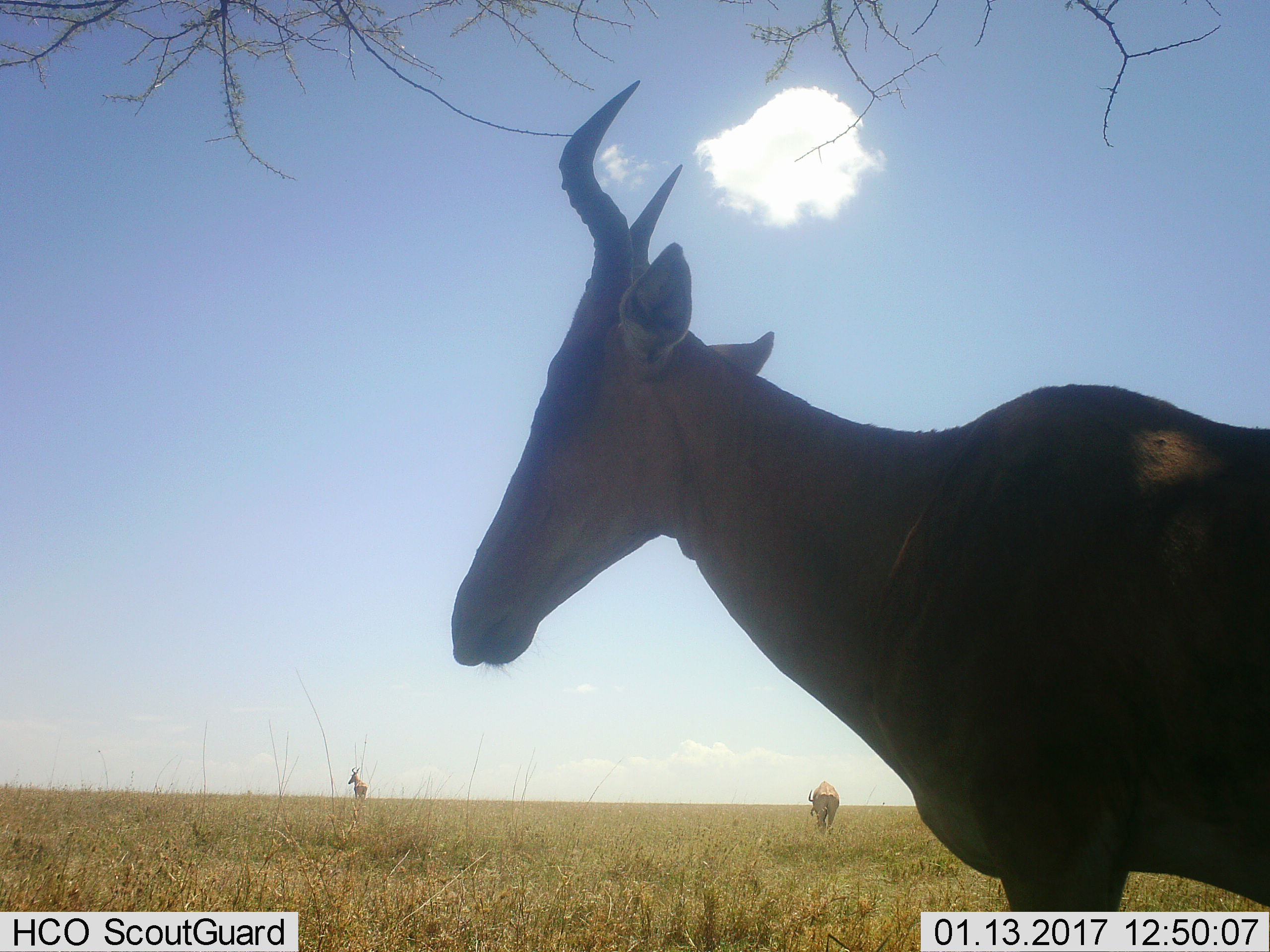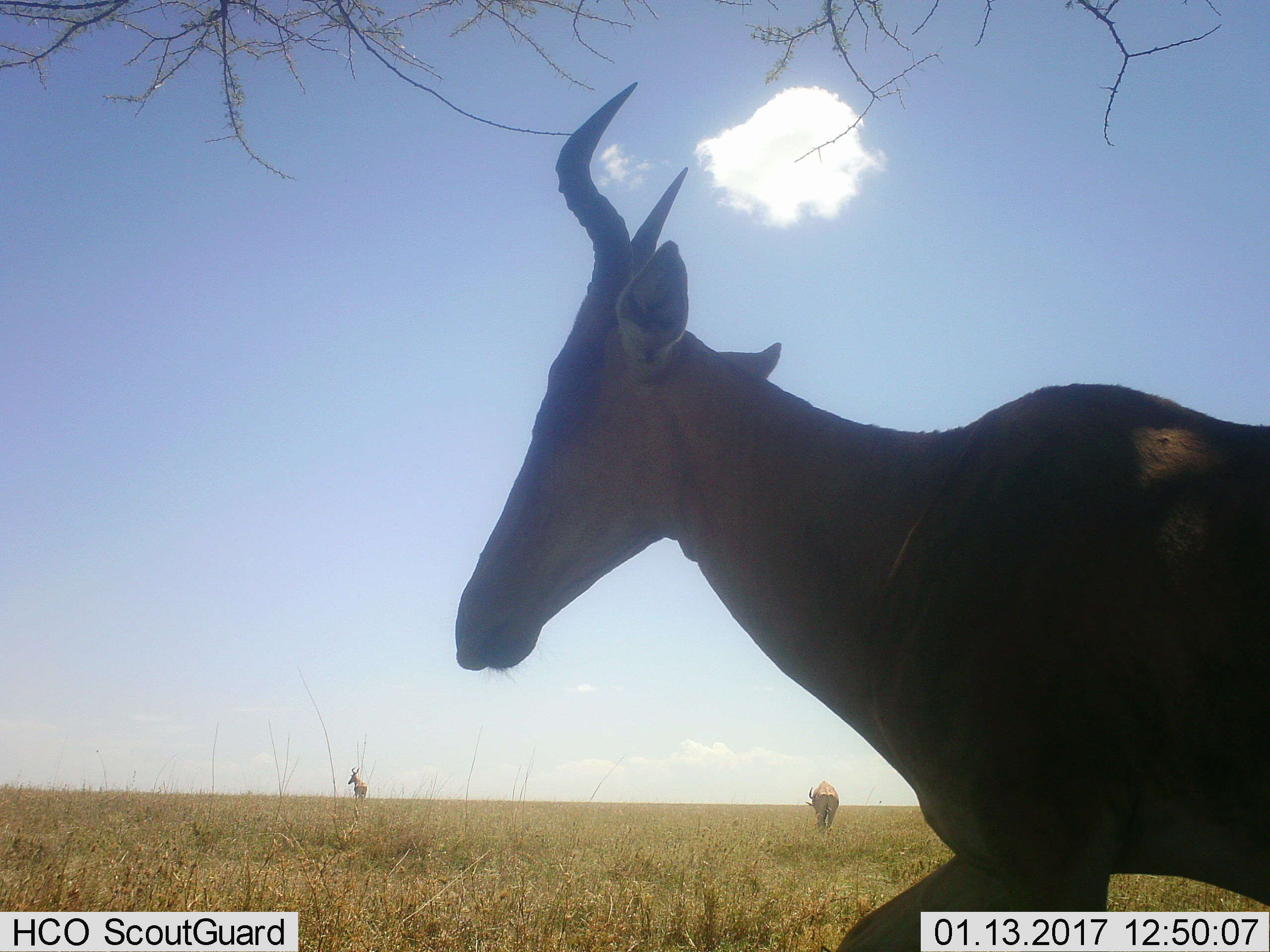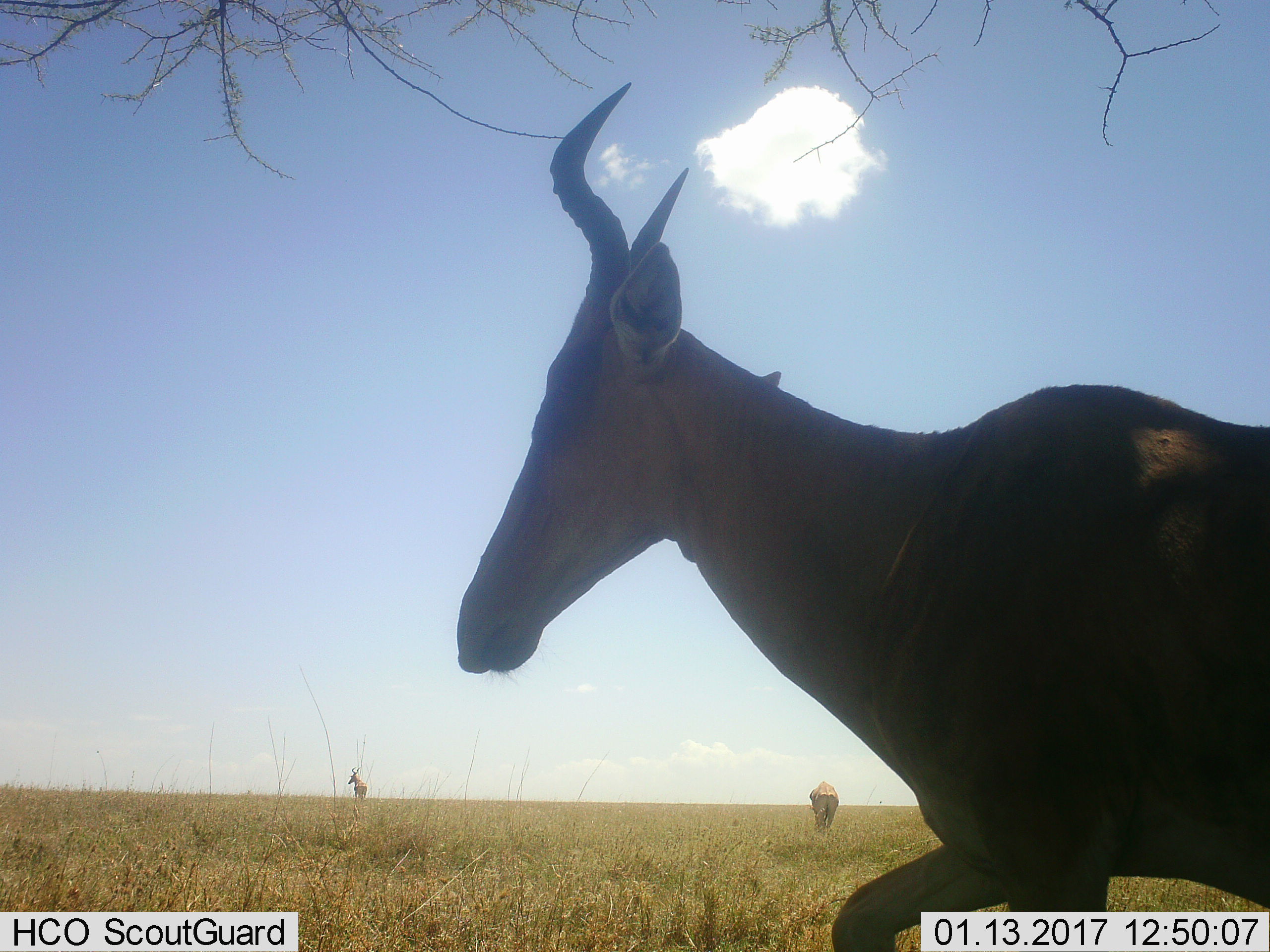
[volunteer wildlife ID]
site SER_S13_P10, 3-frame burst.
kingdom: Animalia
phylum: Chordata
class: Mammalia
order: Artiodactyla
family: Bovidae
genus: Alcelaphus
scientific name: Alcelaphus buselaphus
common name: hartebeest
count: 3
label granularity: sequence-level